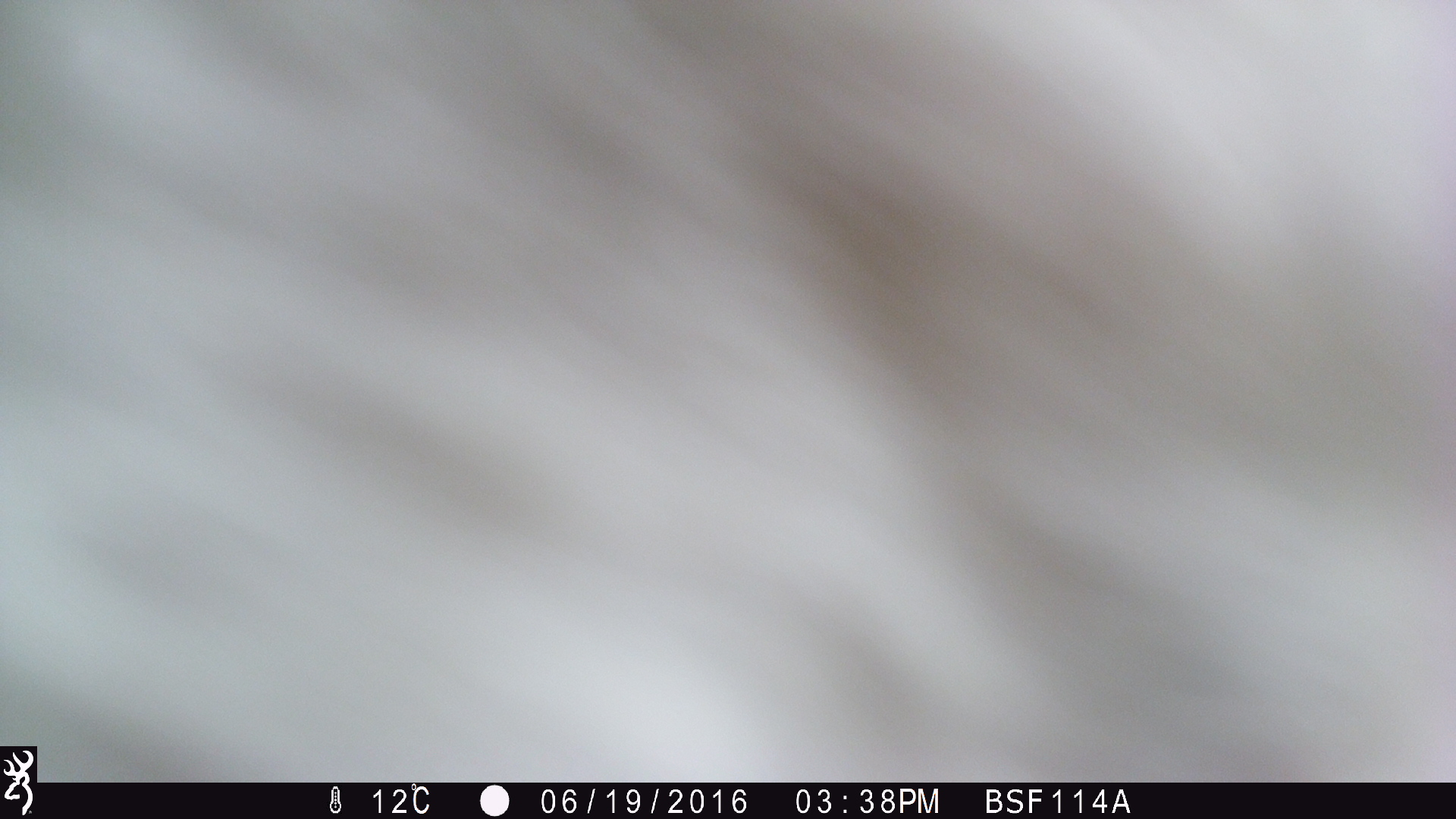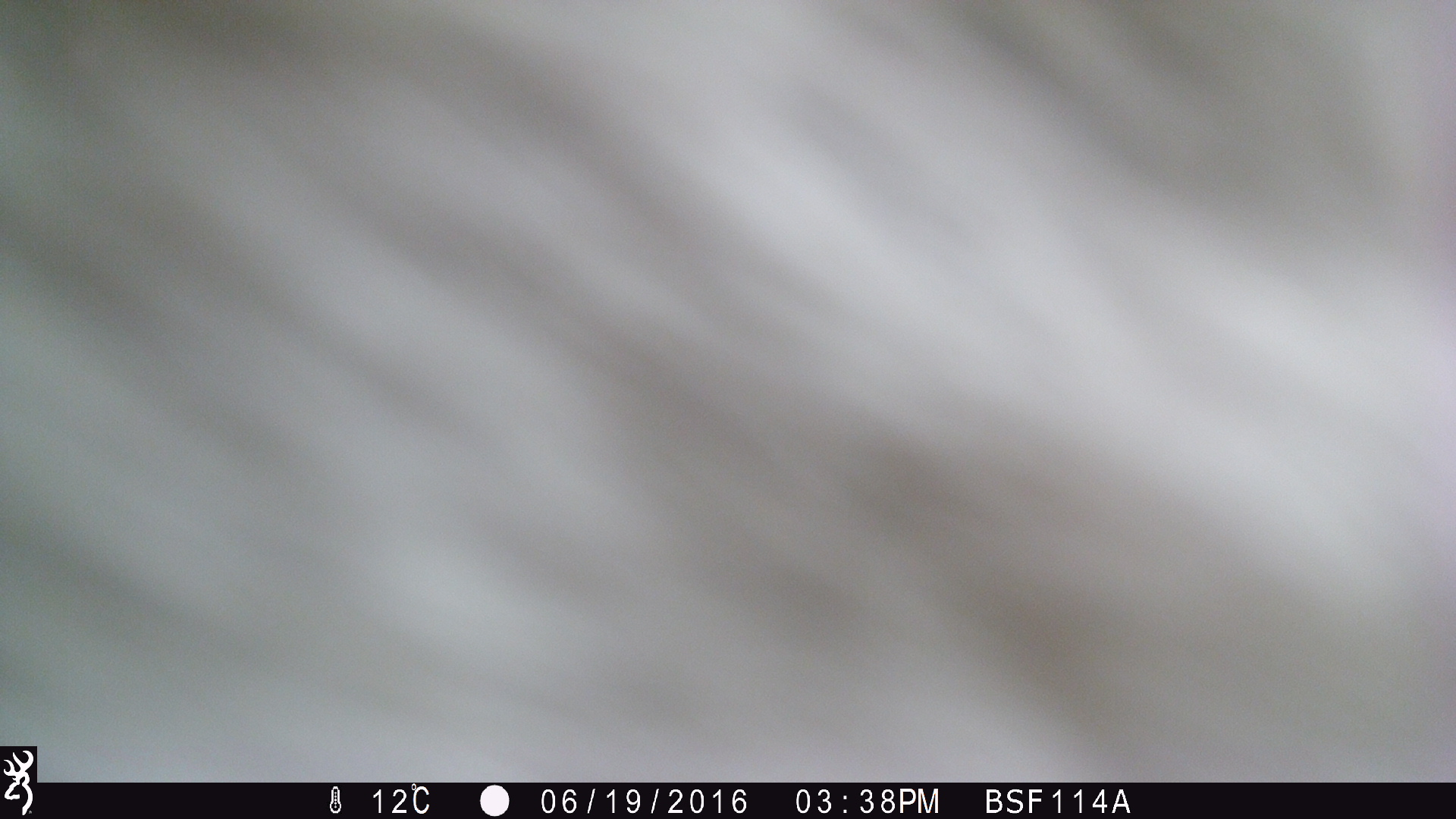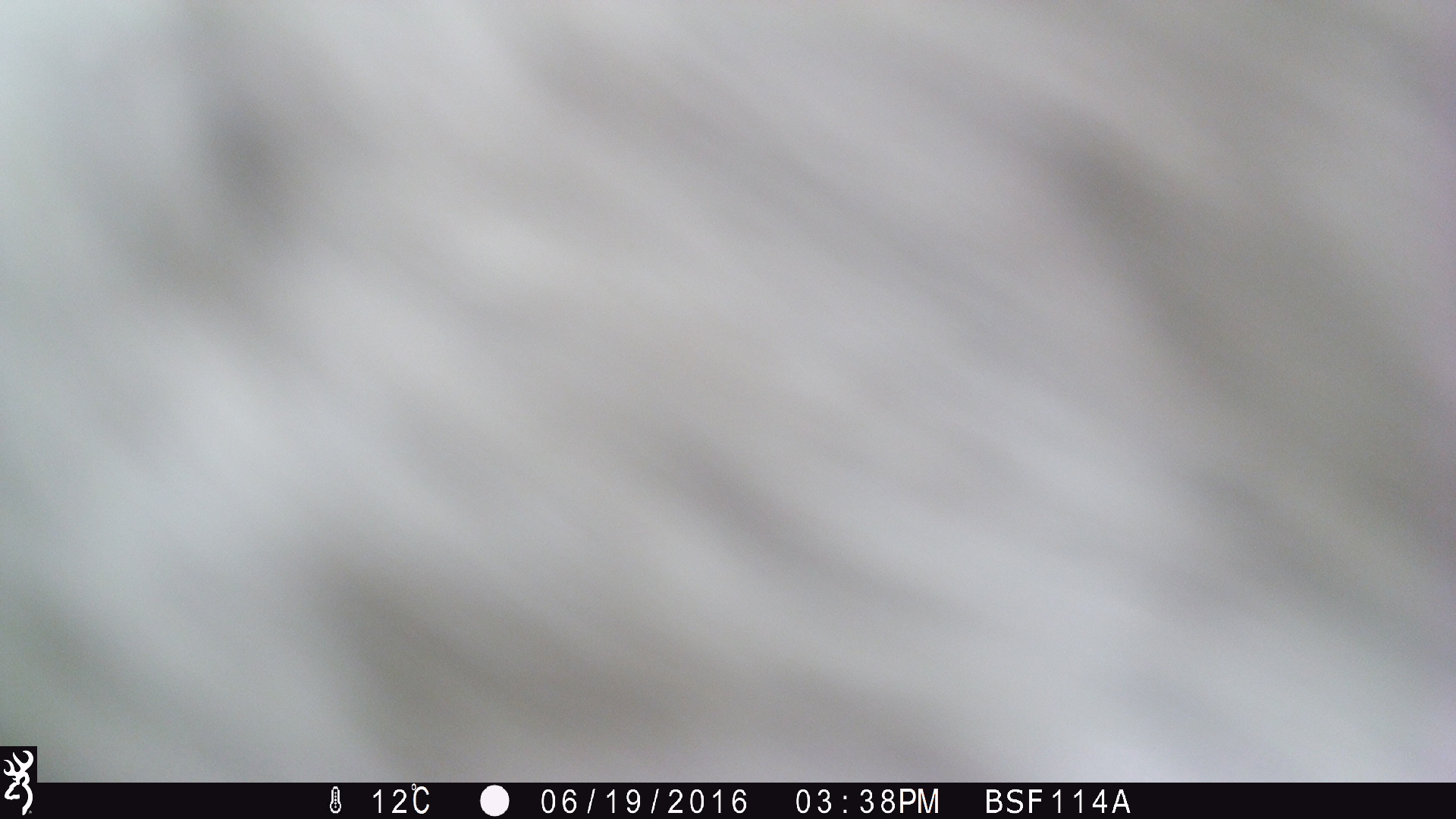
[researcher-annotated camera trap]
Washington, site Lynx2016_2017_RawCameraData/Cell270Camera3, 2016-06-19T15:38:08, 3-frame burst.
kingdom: Animalia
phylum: Chordata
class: Mammalia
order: Artiodactyla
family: Bovidae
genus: Bos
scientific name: Bos taurus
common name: domestic cattle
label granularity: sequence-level